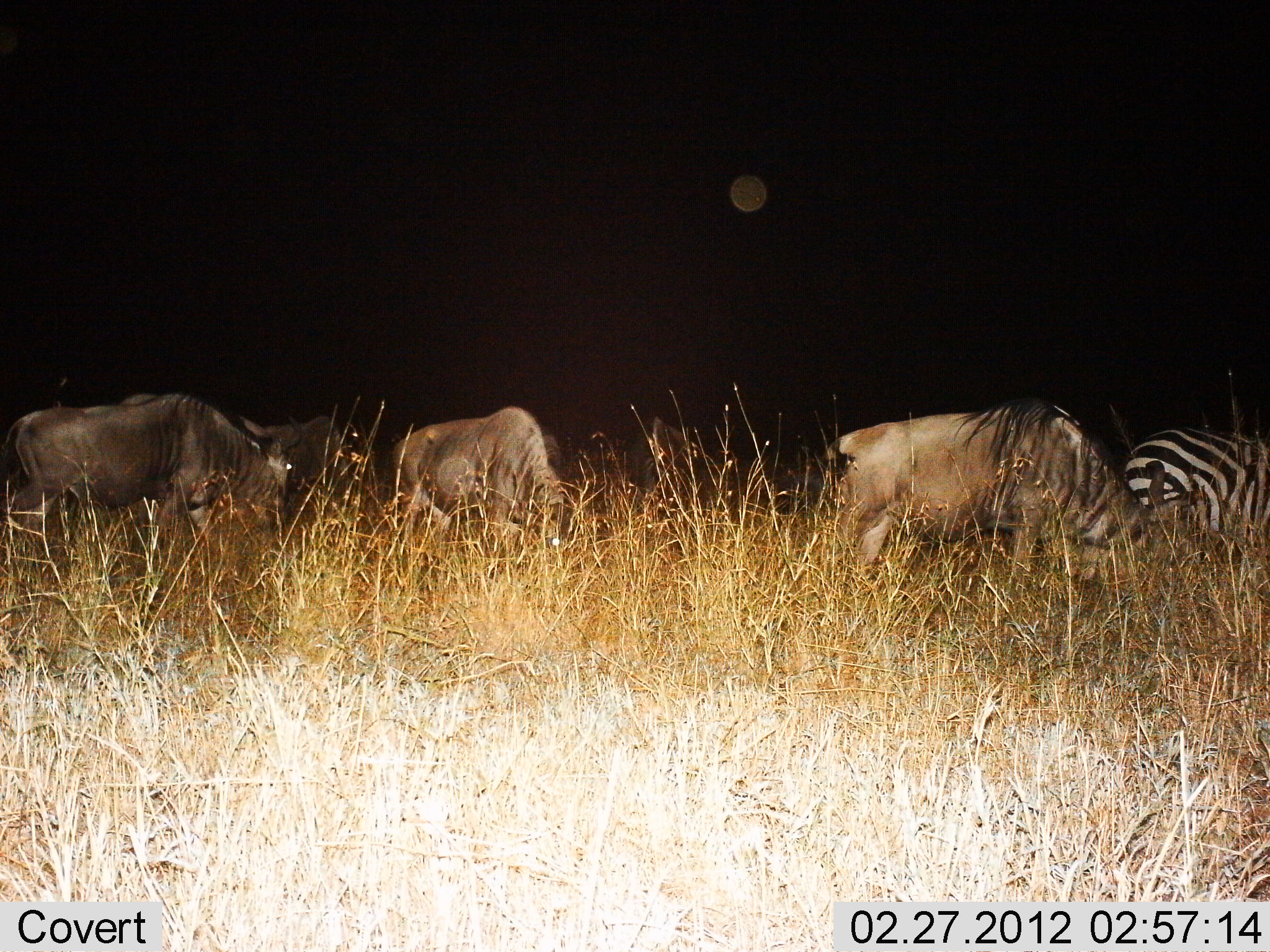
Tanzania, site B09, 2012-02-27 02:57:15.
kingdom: Animalia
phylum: Chordata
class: Mammalia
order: Artiodactyla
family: Bovidae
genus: Connochaetes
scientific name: Connochaetes taurinus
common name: blue wildebeest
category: wildebeest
Wildebeest (blue wildebeest) (Connochaetes taurinus), count 4. Behavior (volunteer vote fractions): standing 41%, resting 0%, moving 7%, interacting 0%. Young present (vote fraction): 0%. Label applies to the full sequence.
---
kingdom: Animalia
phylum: Chordata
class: Mammalia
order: Perissodactyla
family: Equidae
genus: Equus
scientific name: Equus quagga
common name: plains zebra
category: zebra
Zebra (plains zebra) (Equus quagga), count 1. Behavior (volunteer vote fractions): standing 61%, resting 4%, moving 4%, interacting 4%. Young present (vote fraction): 0%. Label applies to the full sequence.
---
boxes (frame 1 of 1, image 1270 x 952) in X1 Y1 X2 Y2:
animal: 823 402 1198 612; 2 393 303 558; 390 406 567 549; 1125 427 1270 542; 621 415 726 533; 237 408 352 497